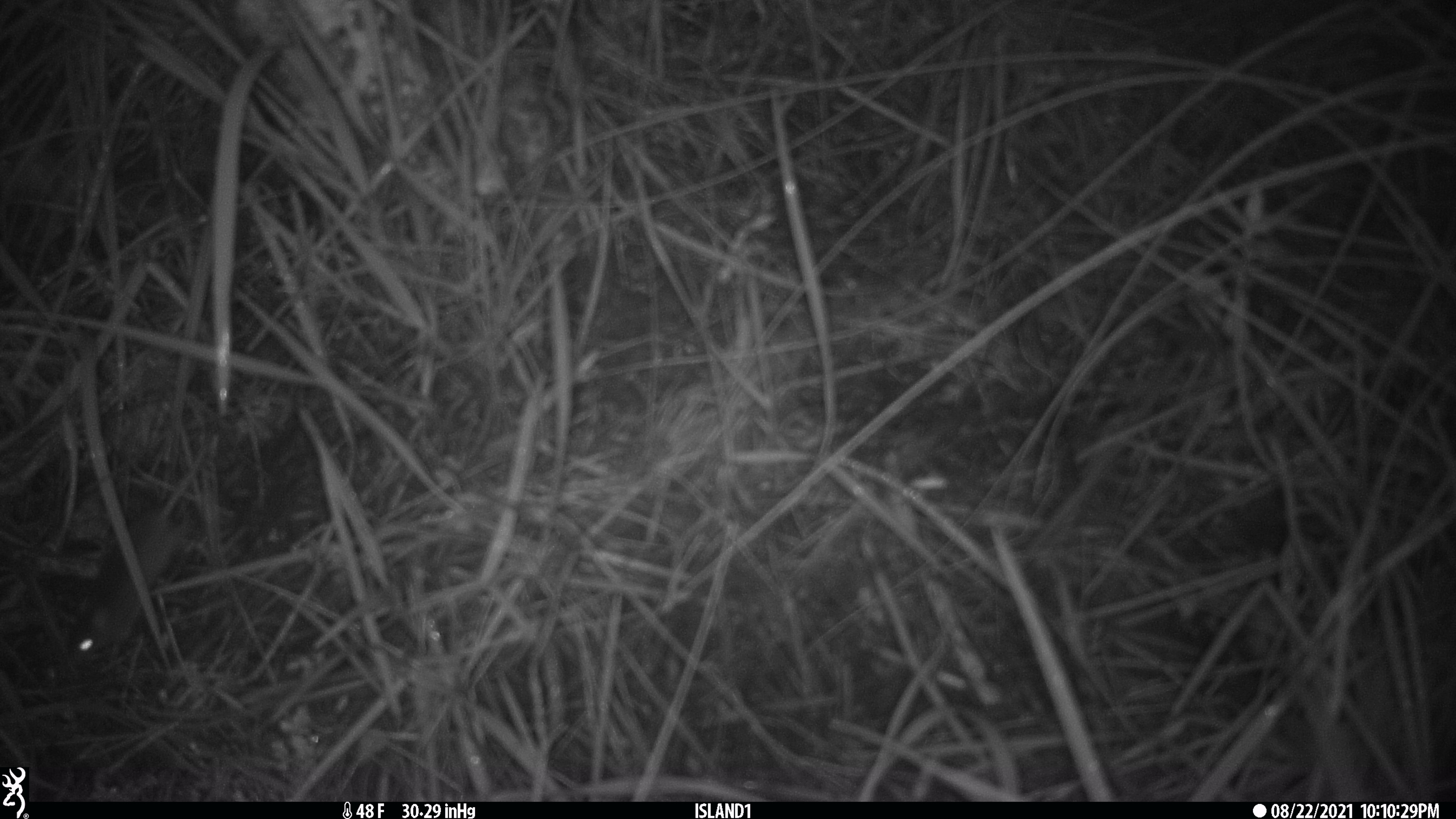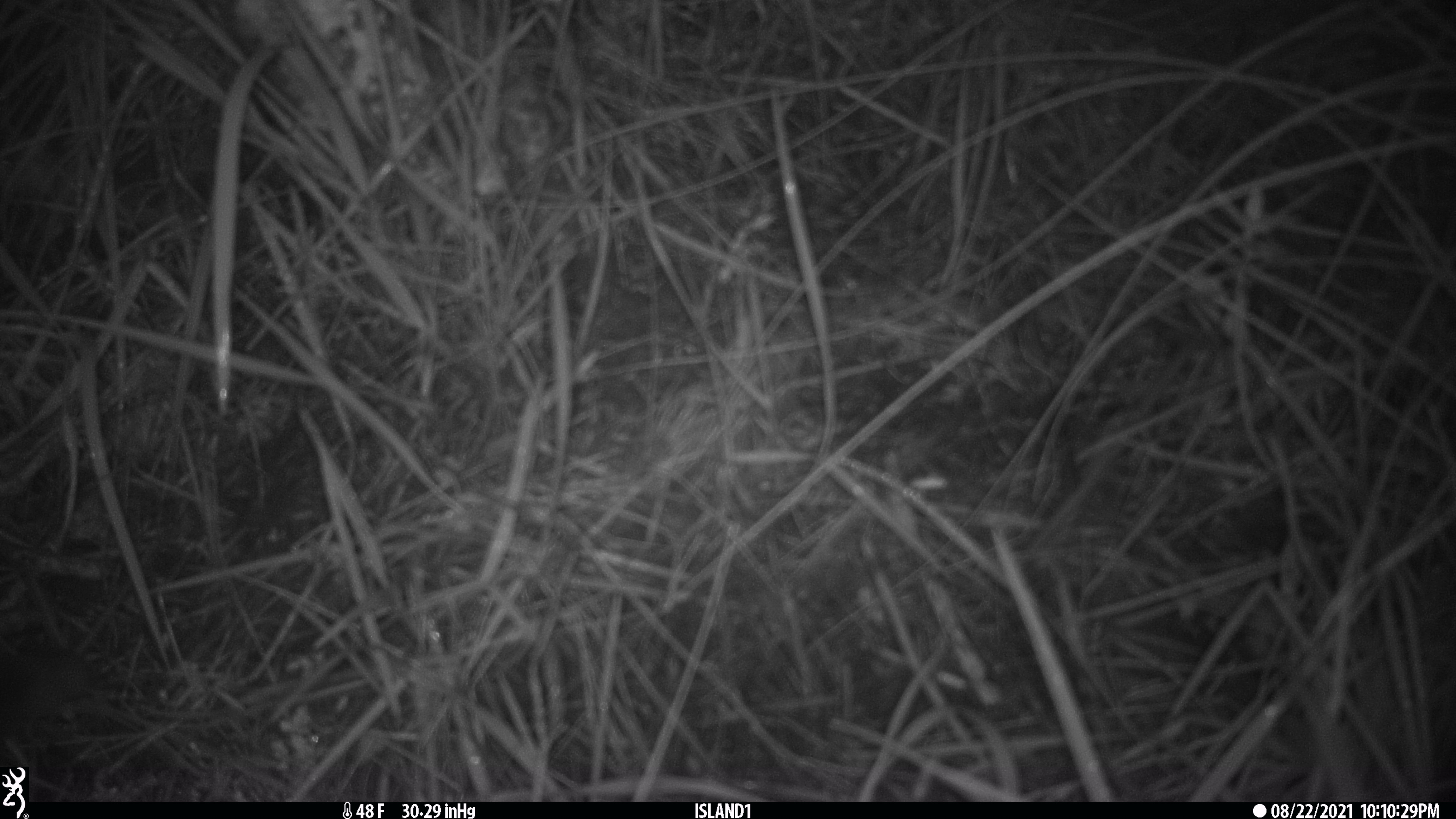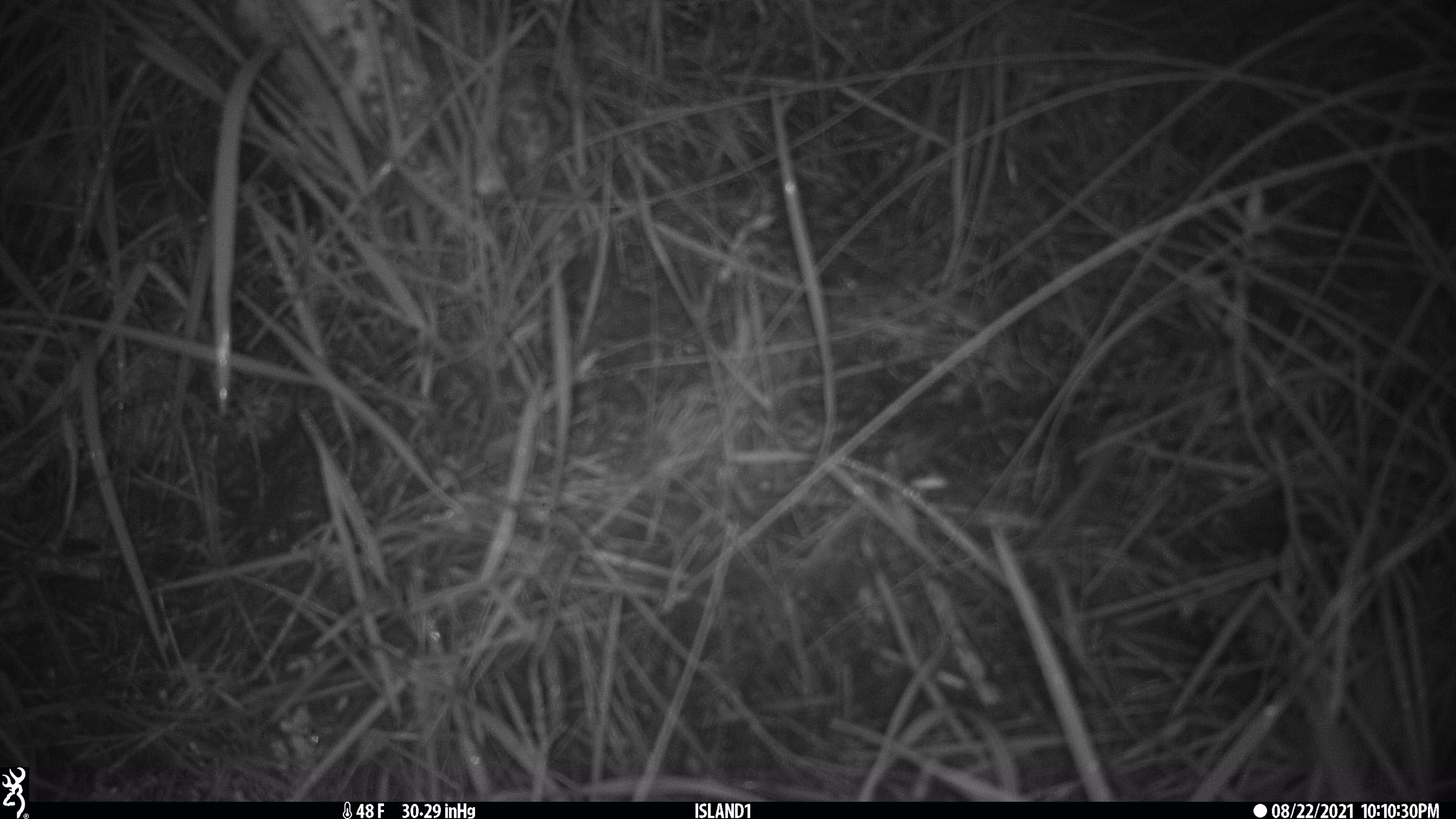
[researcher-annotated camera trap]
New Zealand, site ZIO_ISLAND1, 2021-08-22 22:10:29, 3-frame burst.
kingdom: Animalia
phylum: Chordata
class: Mammalia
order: Rodentia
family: Muridae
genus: Mus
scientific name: Mus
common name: mouse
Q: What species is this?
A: Mouse (Mus).